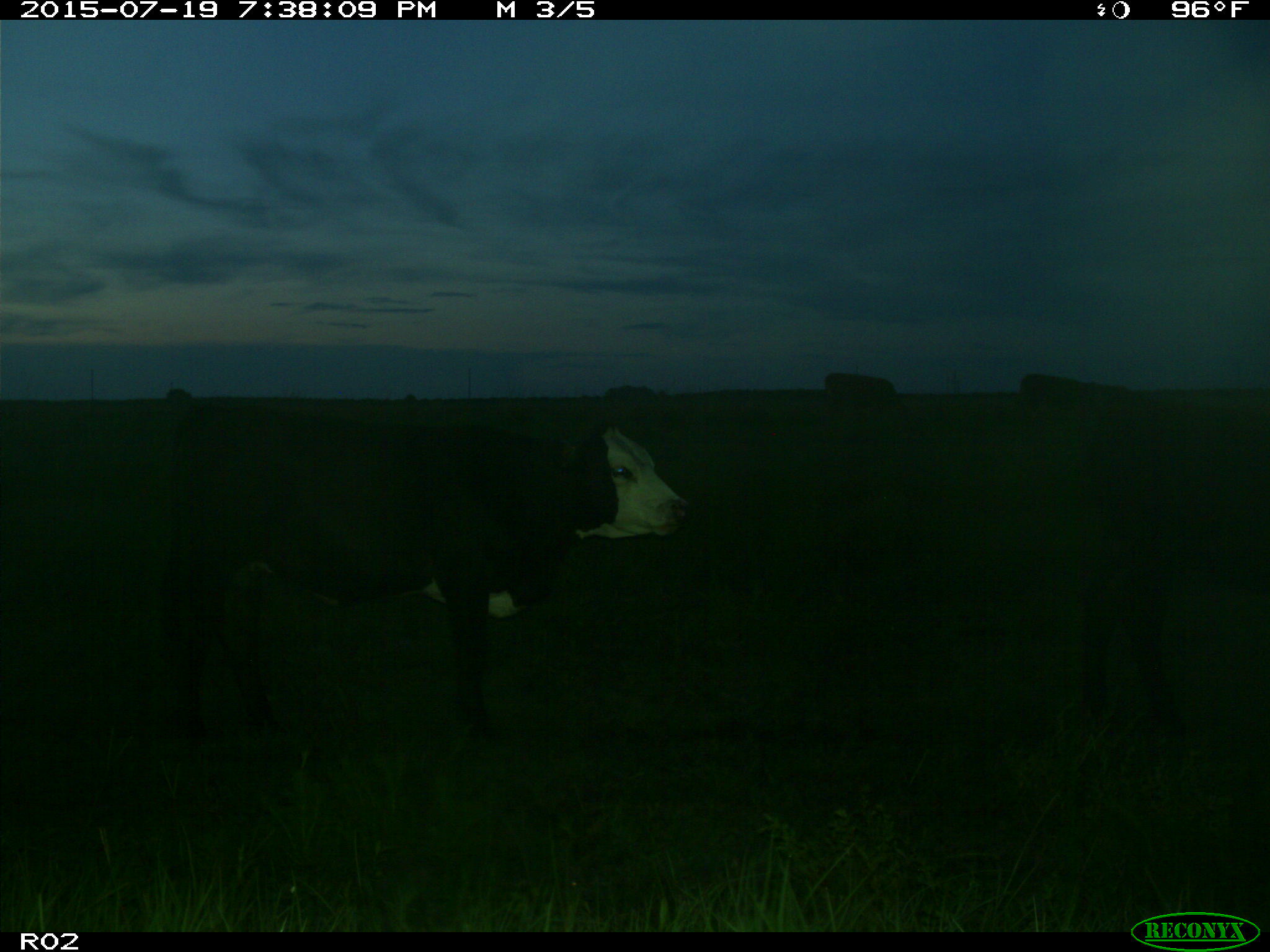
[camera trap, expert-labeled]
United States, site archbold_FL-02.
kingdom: Animalia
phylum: Chordata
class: Mammalia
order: Artiodactyla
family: Bovidae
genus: Bos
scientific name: Bos taurus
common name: domestic cow